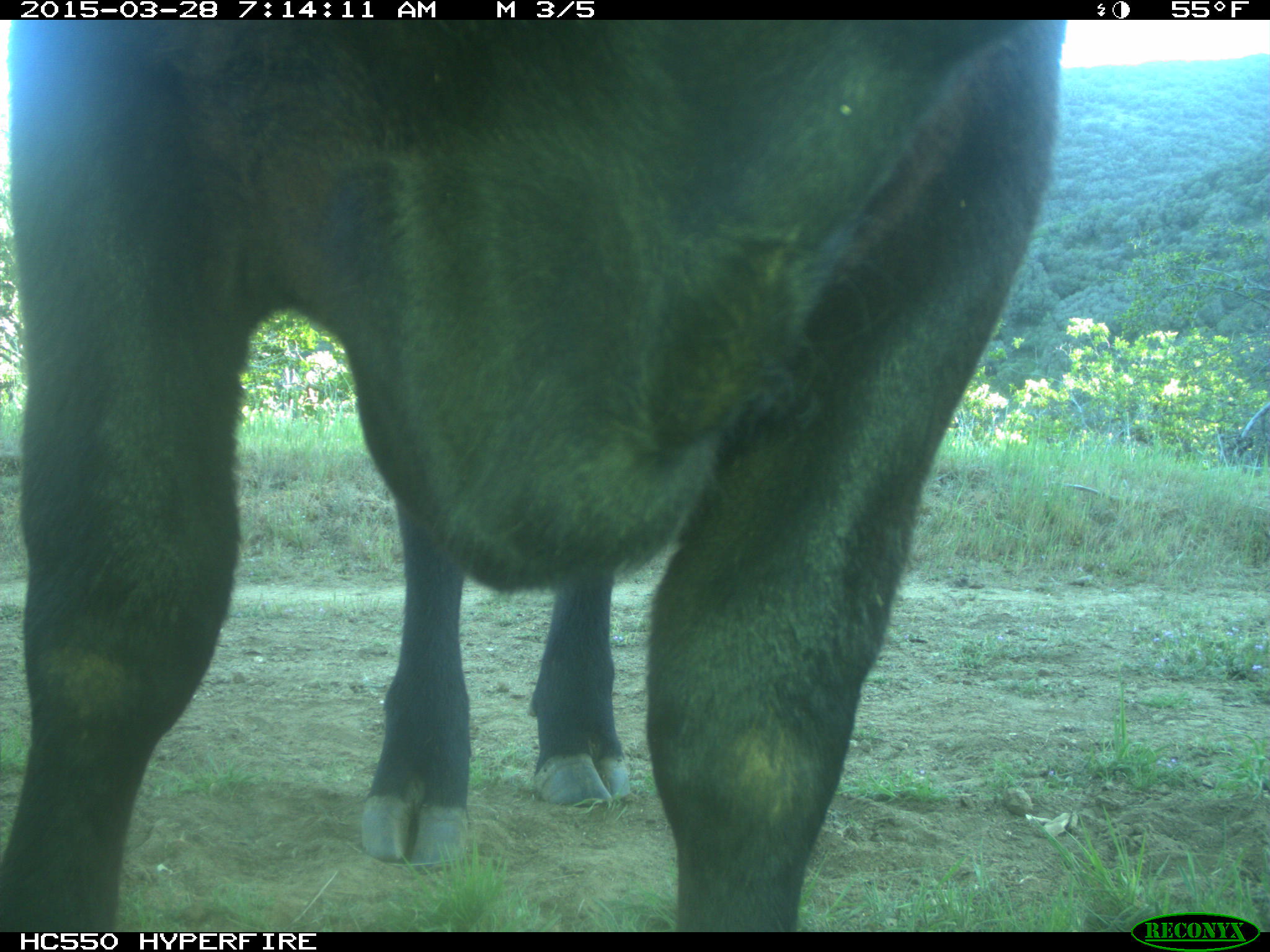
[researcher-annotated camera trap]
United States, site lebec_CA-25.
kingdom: Animalia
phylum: Chordata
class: Mammalia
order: Artiodactyla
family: Bovidae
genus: Bos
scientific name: Bos taurus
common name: domestic cow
Bos taurus (domestic cow).